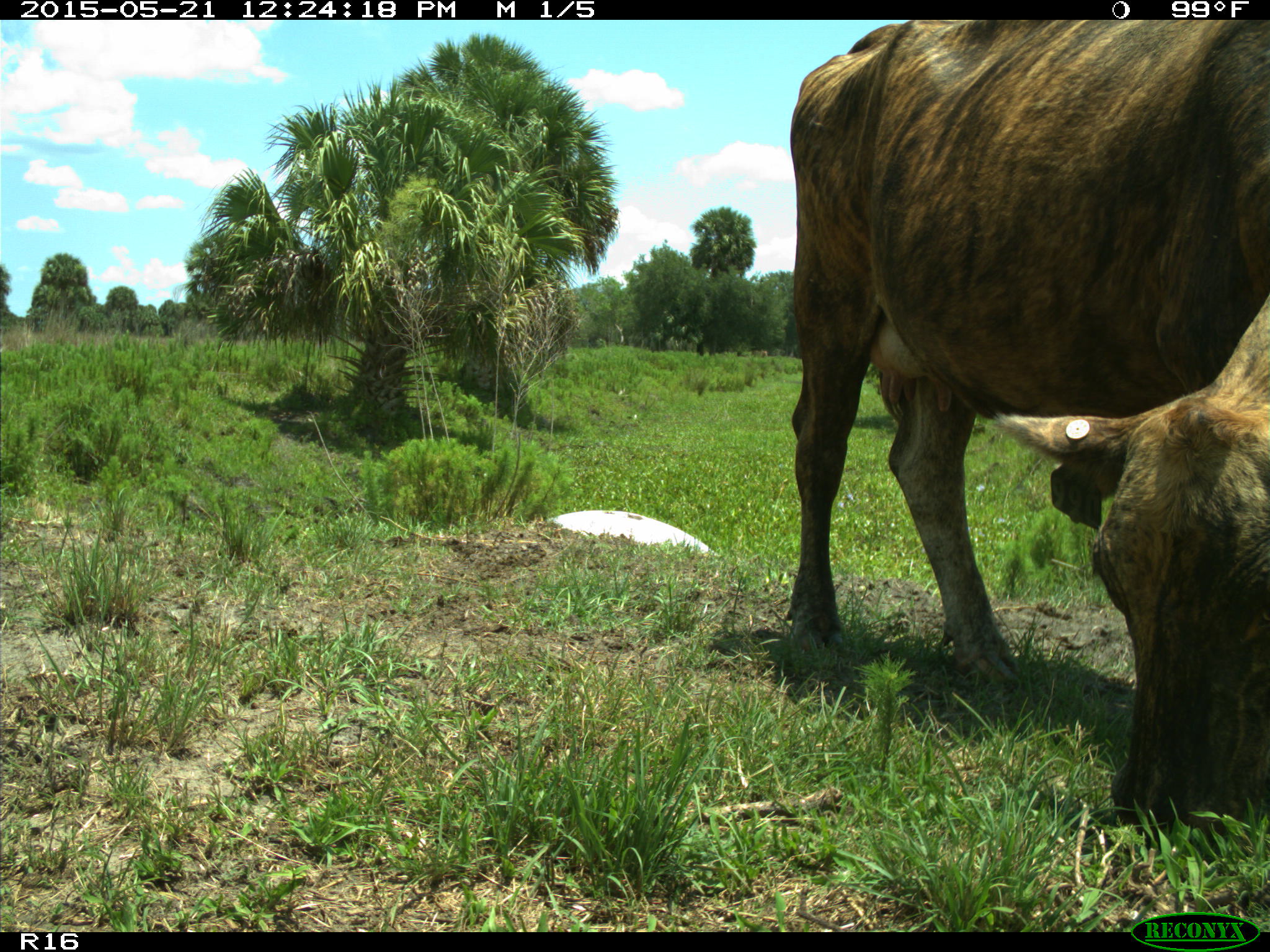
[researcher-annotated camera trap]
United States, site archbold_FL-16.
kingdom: Animalia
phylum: Chordata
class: Mammalia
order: Artiodactyla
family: Bovidae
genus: Bos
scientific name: Bos taurus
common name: domestic cow